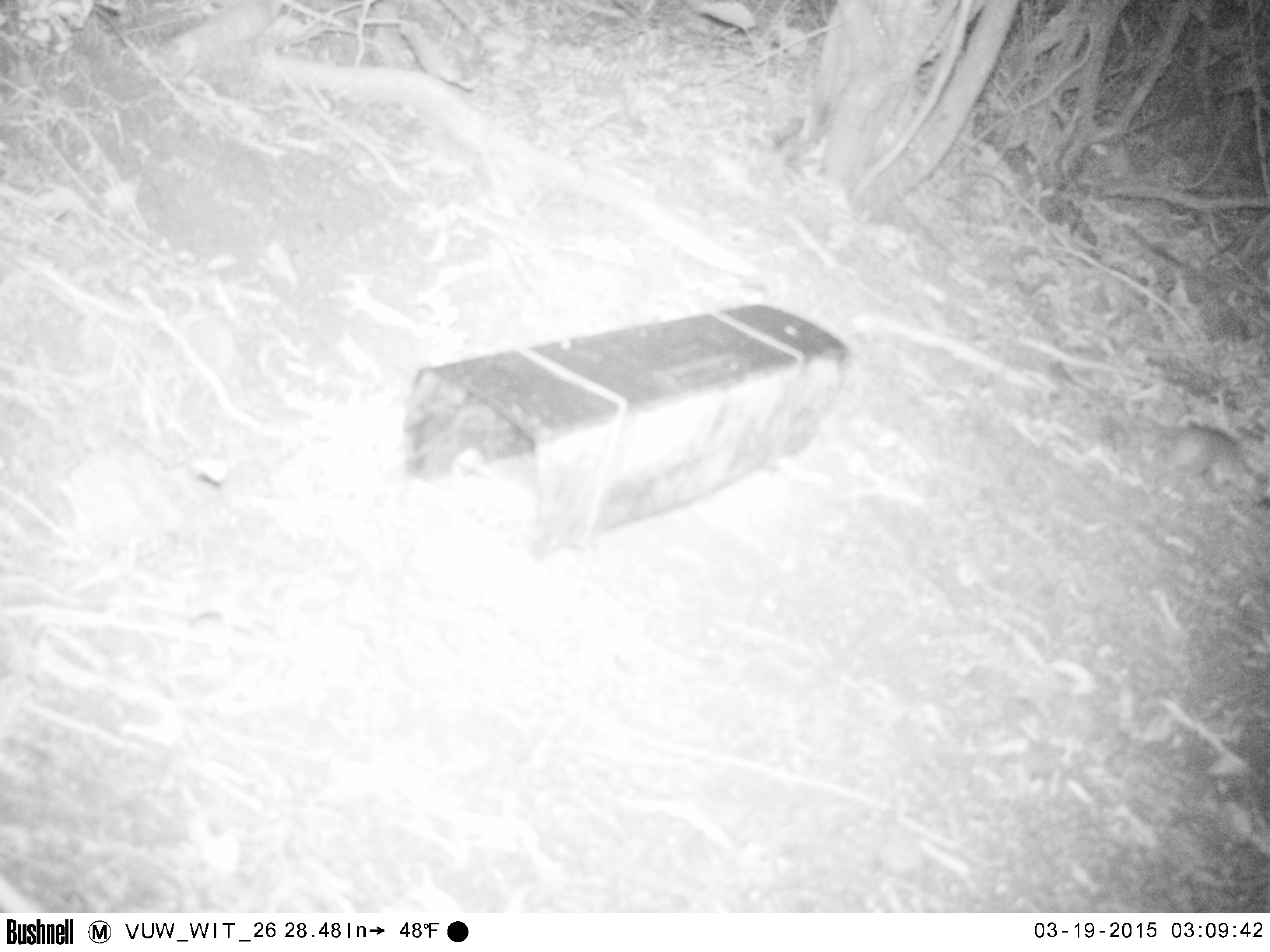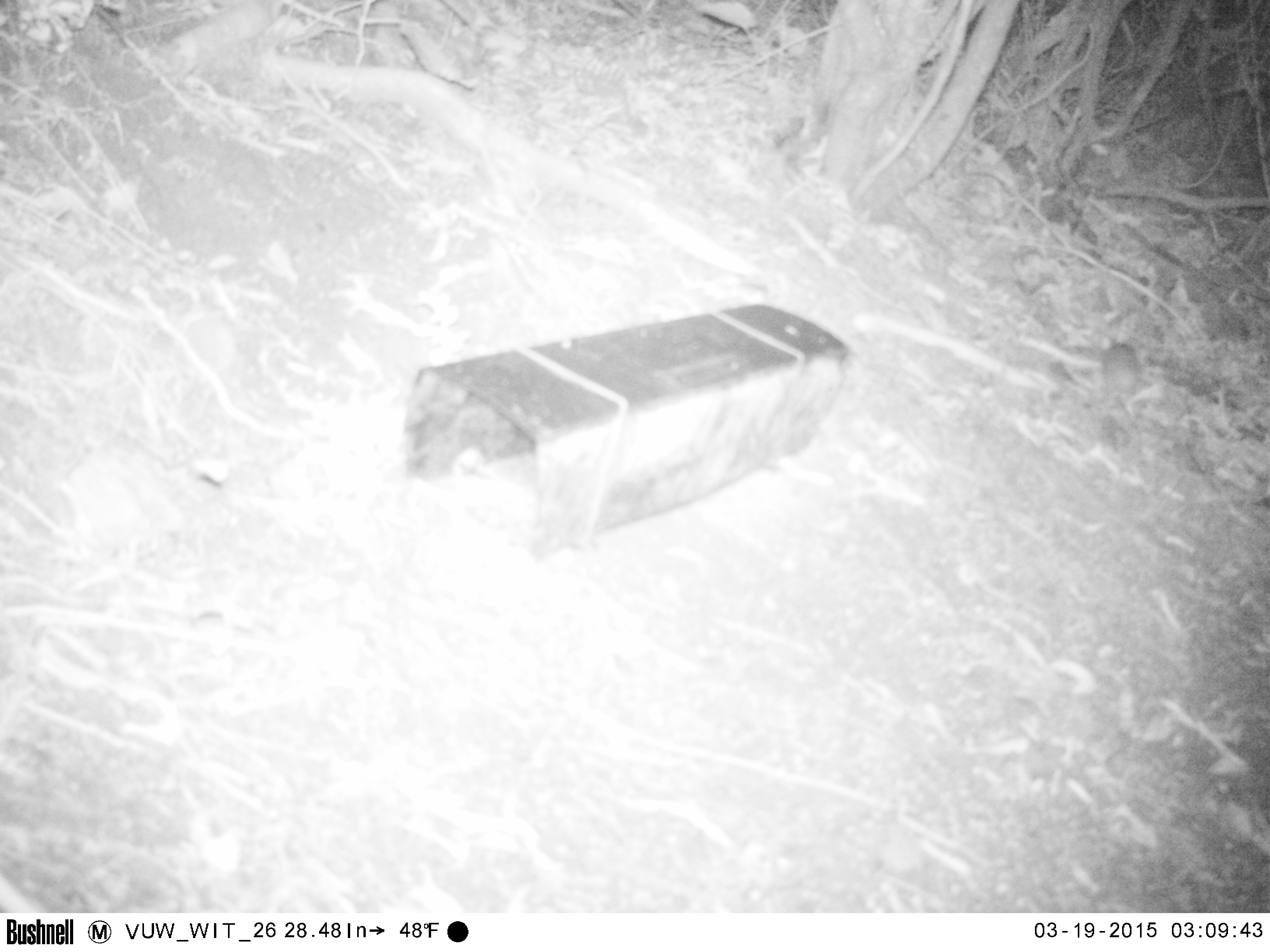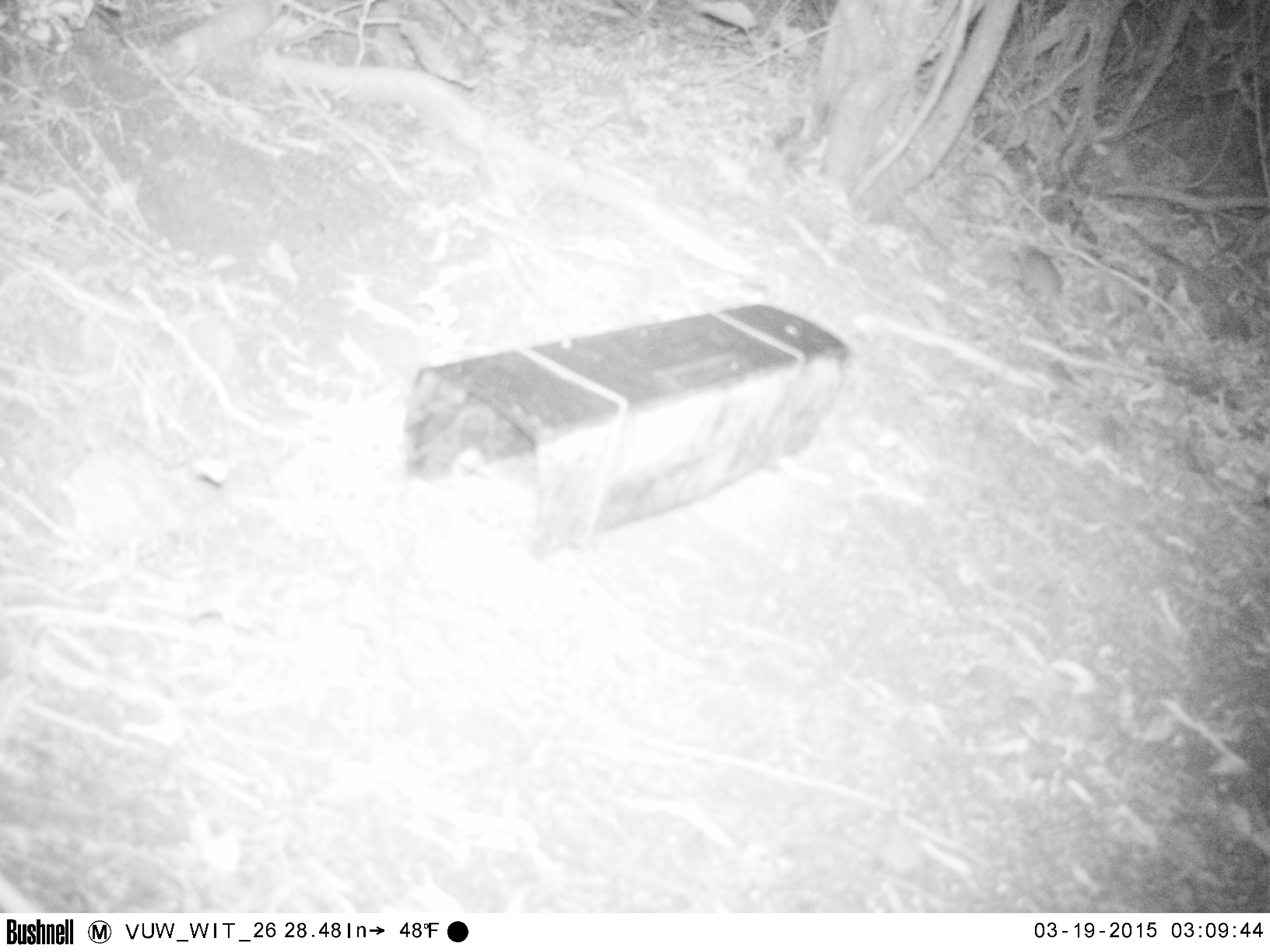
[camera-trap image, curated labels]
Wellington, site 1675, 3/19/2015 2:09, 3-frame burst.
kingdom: Animalia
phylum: Chordata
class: Mammalia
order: Rodentia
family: Muridae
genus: Rattus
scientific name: Rattus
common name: rat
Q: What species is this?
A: Rat (Rattus).